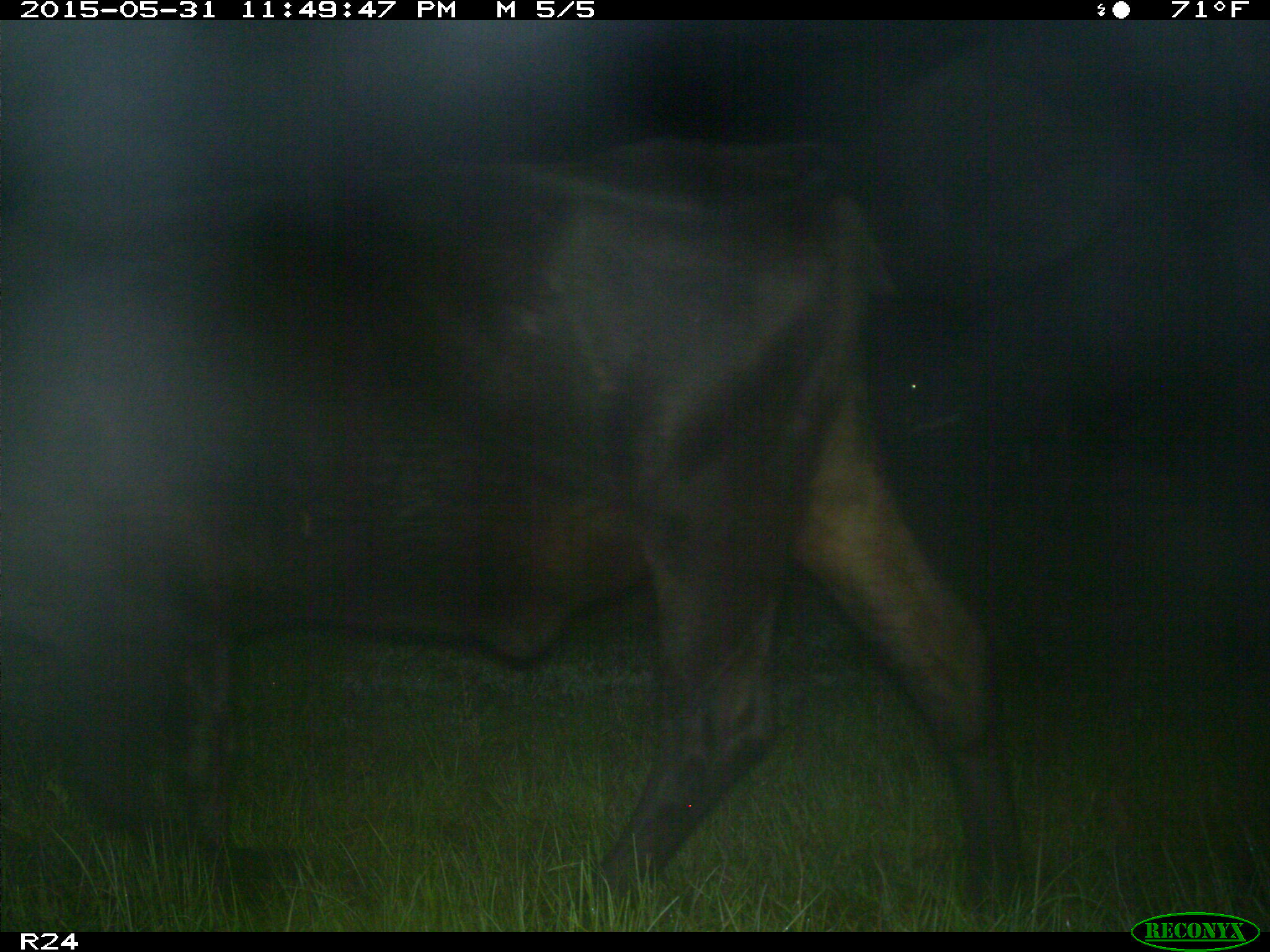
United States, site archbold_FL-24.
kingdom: Animalia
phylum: Chordata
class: Mammalia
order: Artiodactyla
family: Bovidae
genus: Bos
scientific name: Bos taurus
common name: domestic cow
Bos taurus (domestic cow).